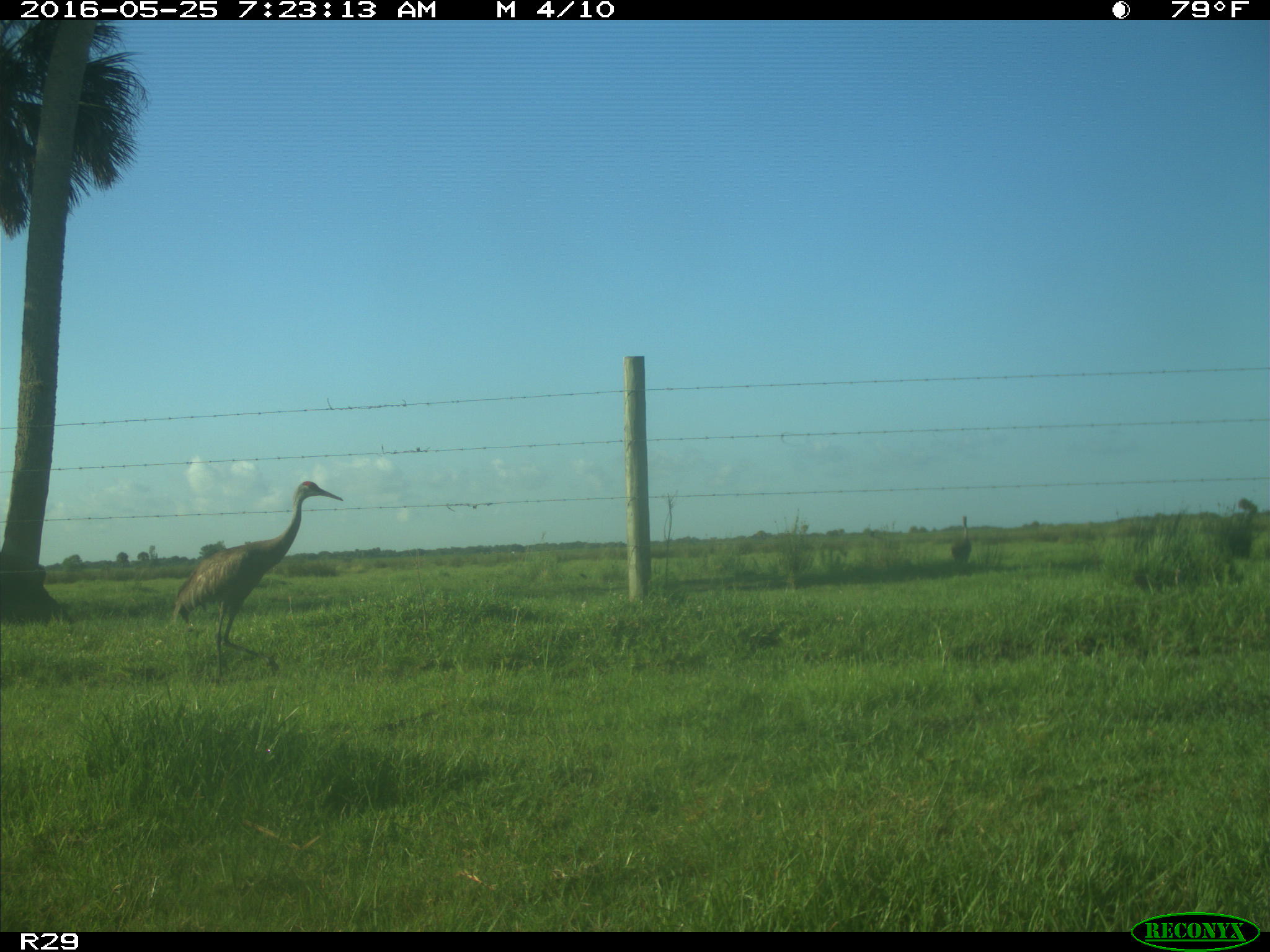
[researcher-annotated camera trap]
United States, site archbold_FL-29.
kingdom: Animalia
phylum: Chordata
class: Aves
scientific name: Aves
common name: birds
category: unidentified bird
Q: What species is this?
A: Unidentified bird (birds) (Aves).